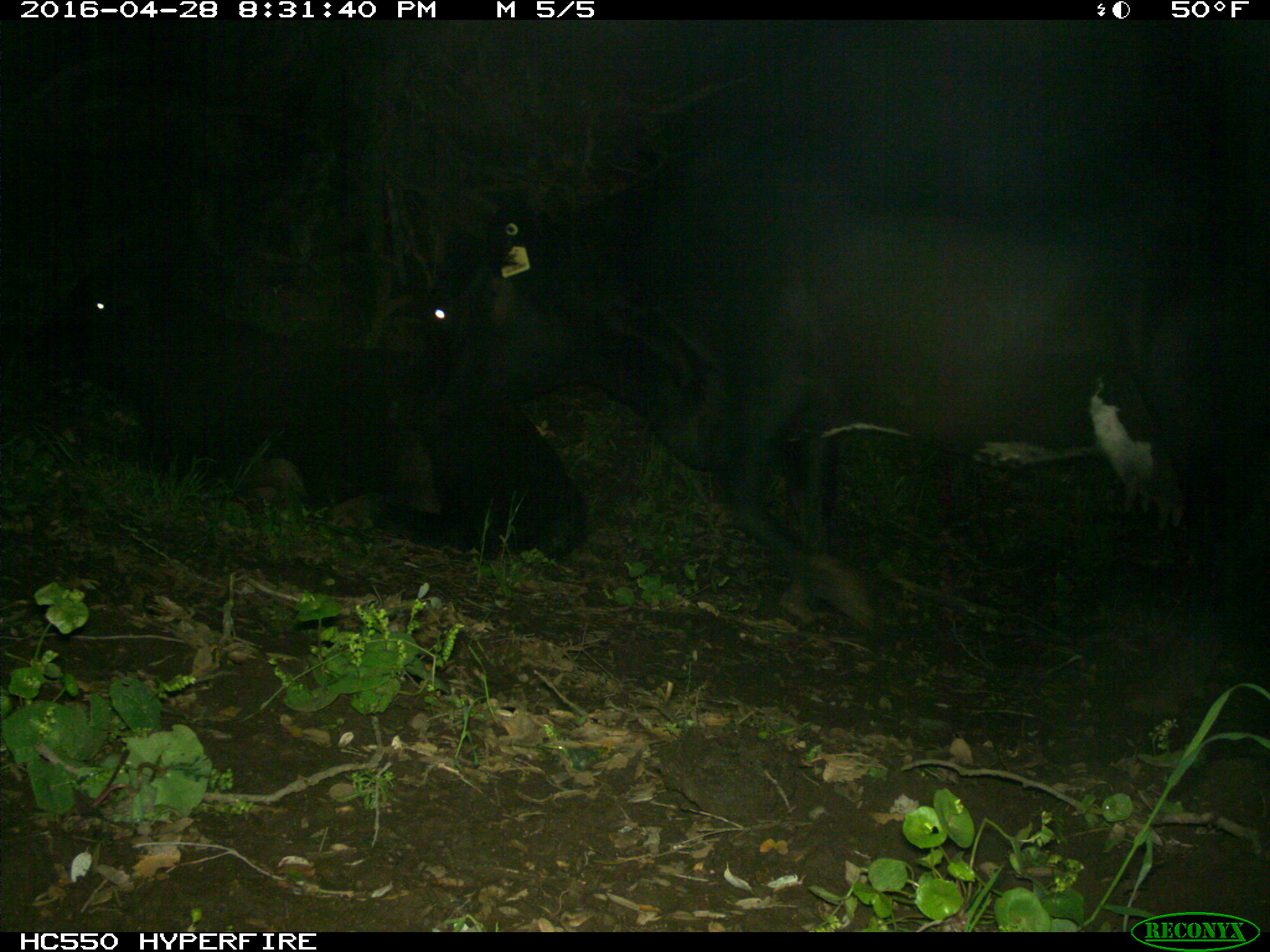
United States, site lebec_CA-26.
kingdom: Animalia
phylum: Chordata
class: Mammalia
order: Artiodactyla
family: Bovidae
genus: Bos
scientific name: Bos taurus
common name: domestic cow